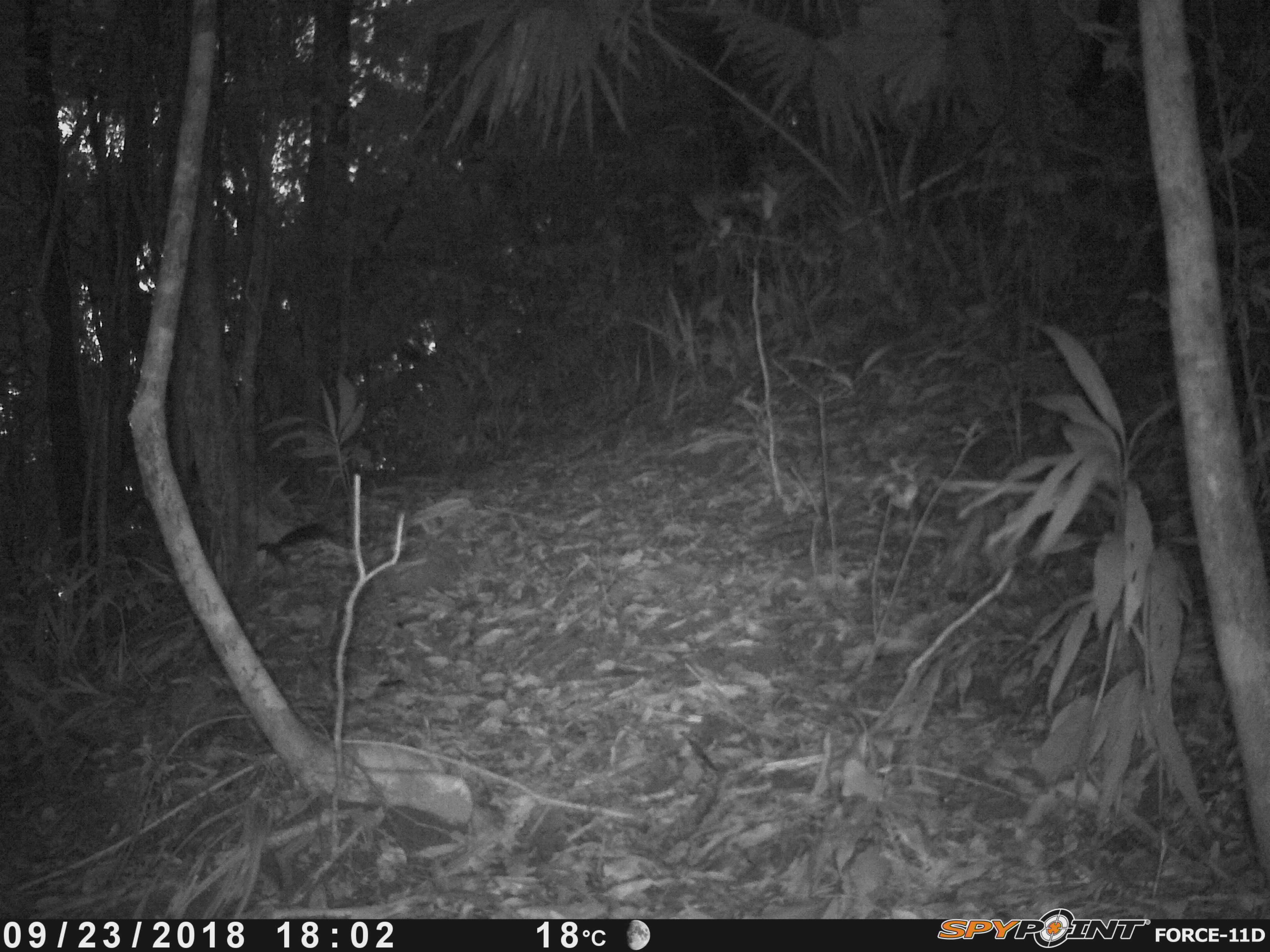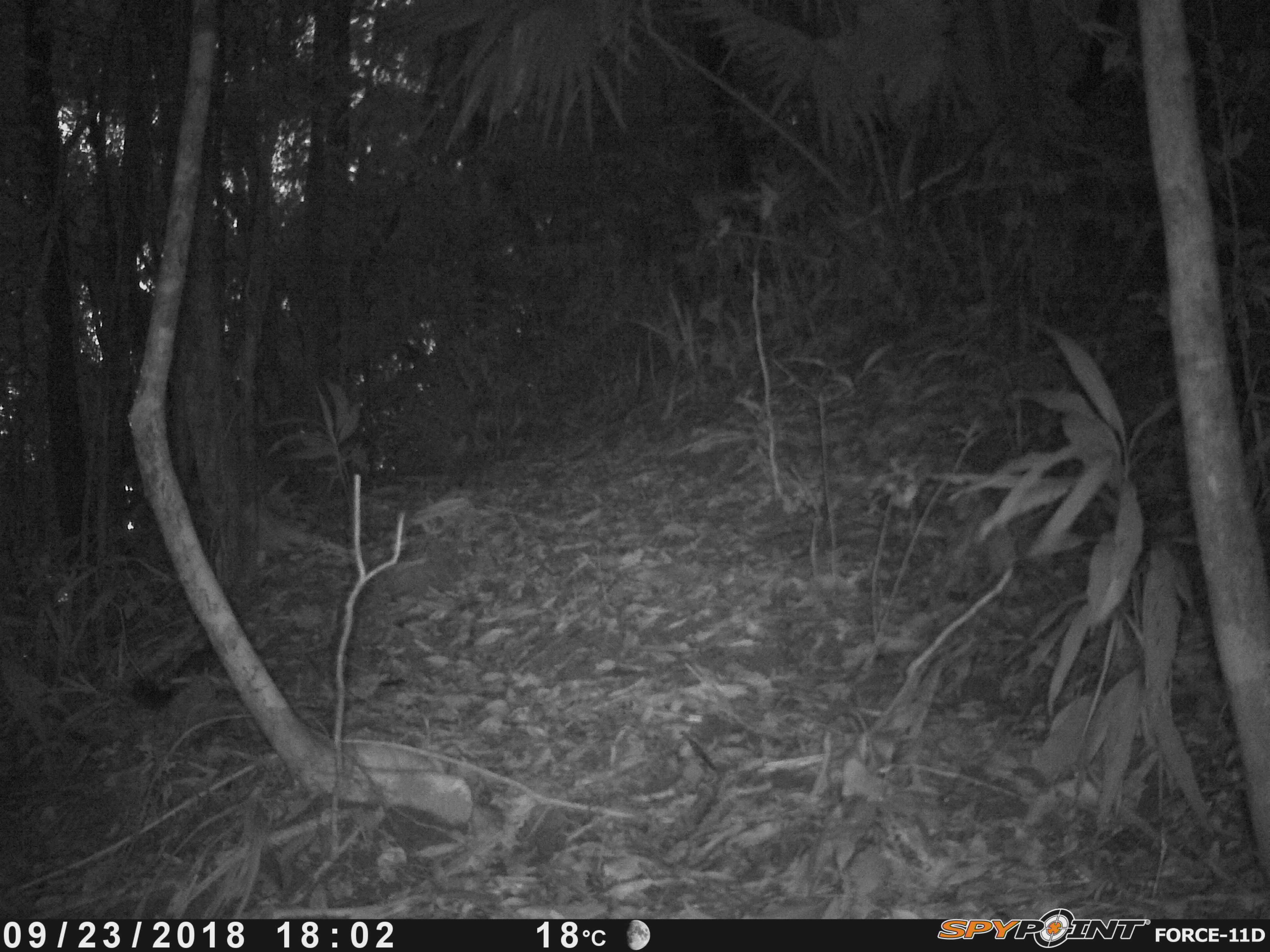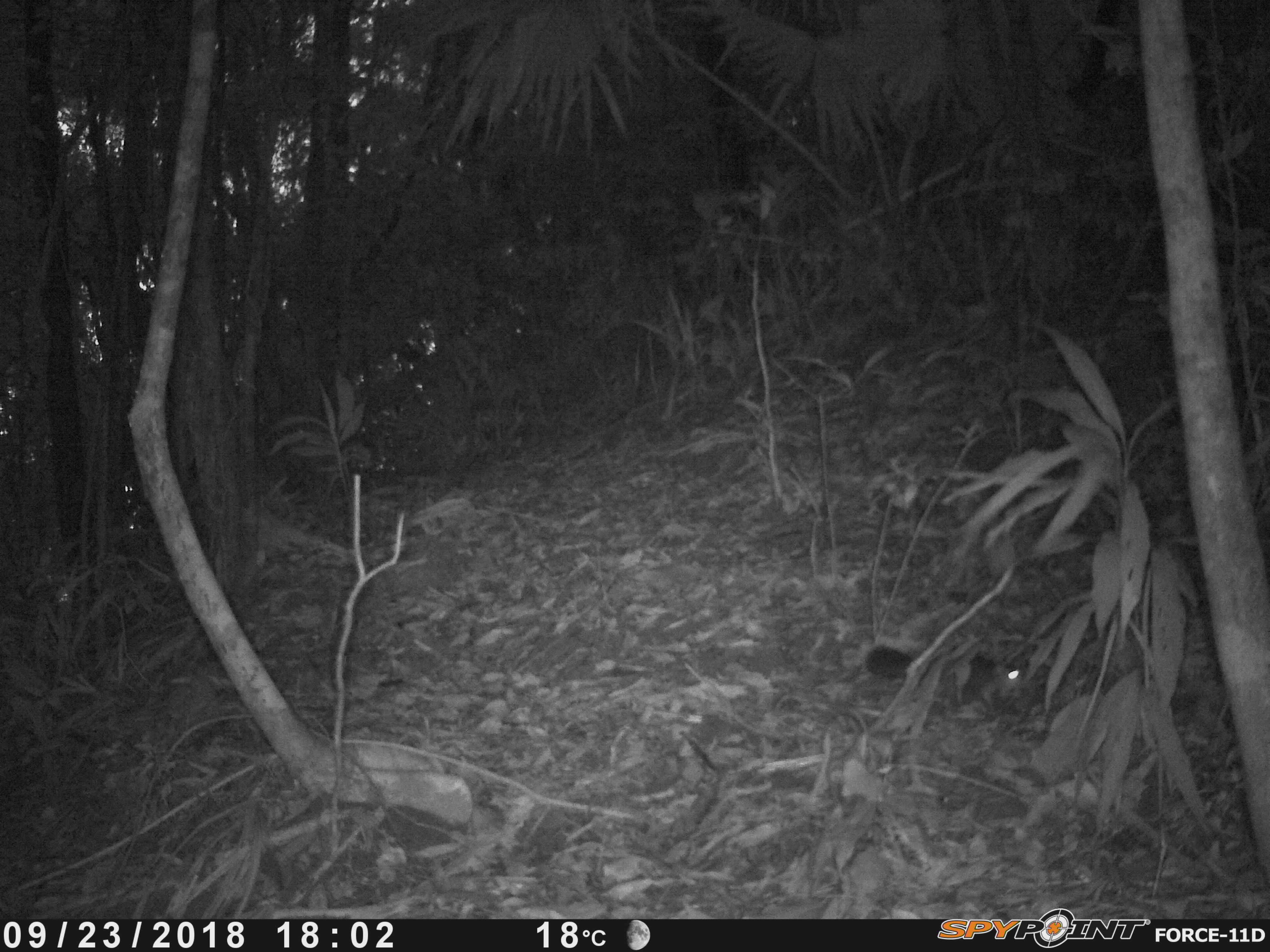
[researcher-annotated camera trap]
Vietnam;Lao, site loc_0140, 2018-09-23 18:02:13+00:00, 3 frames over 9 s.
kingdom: Animalia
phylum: Chordata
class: Mammalia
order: Rodentia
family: Sciuridae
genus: Sciurus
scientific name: Sciurus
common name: squirrel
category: unidentified squirrel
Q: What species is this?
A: Unidentified squirrel (squirrel) (Sciurus).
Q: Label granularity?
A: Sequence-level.